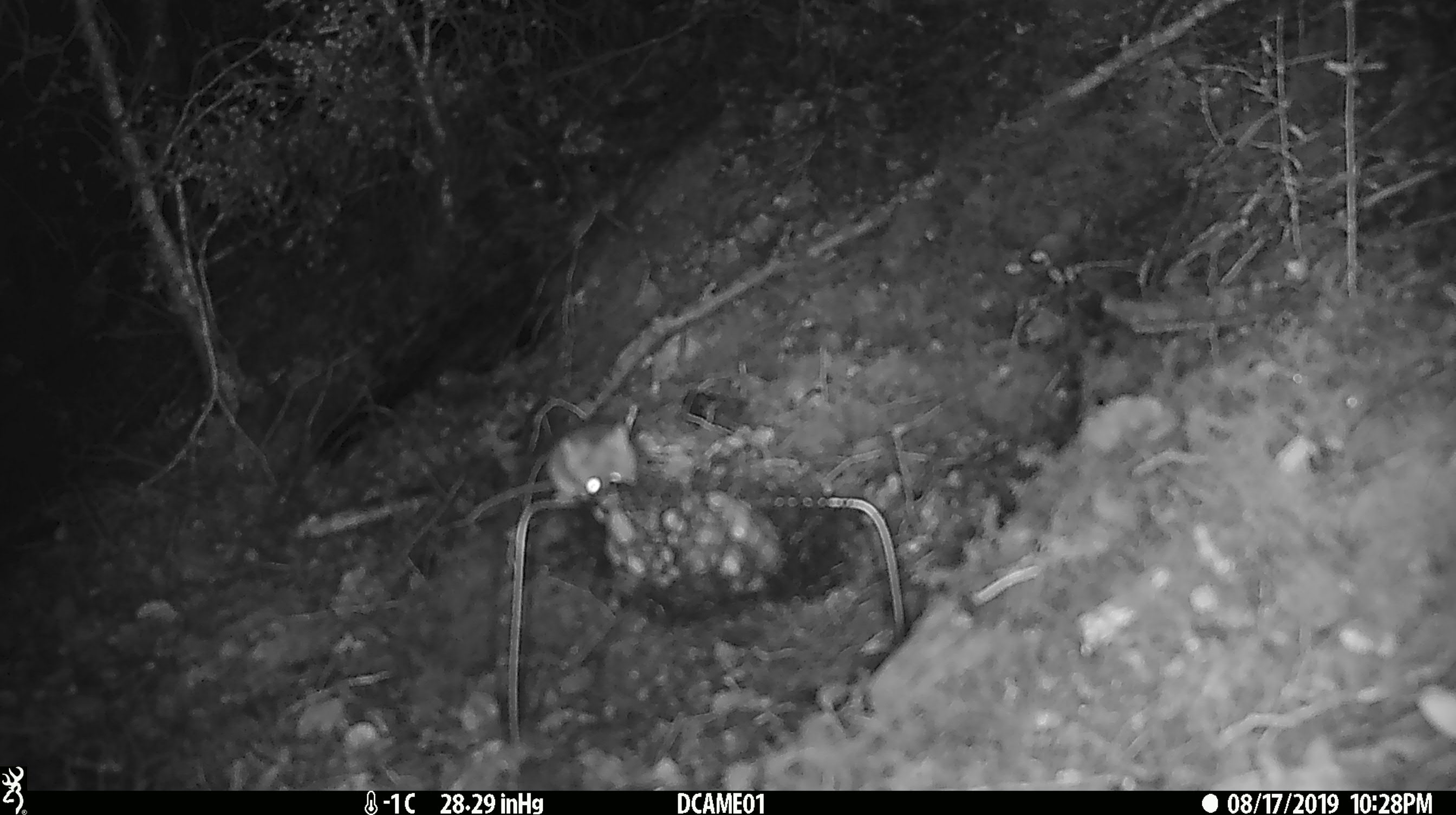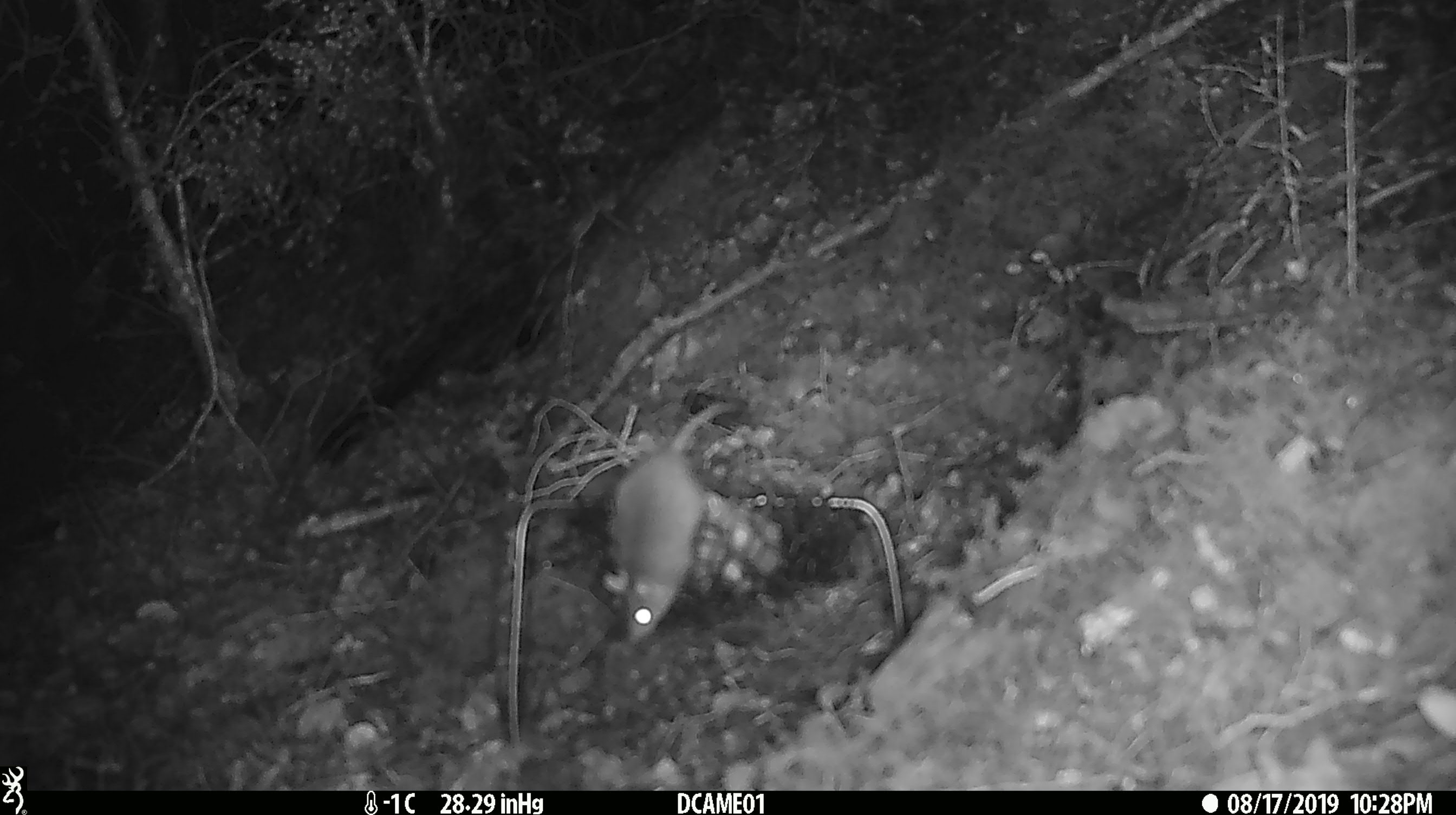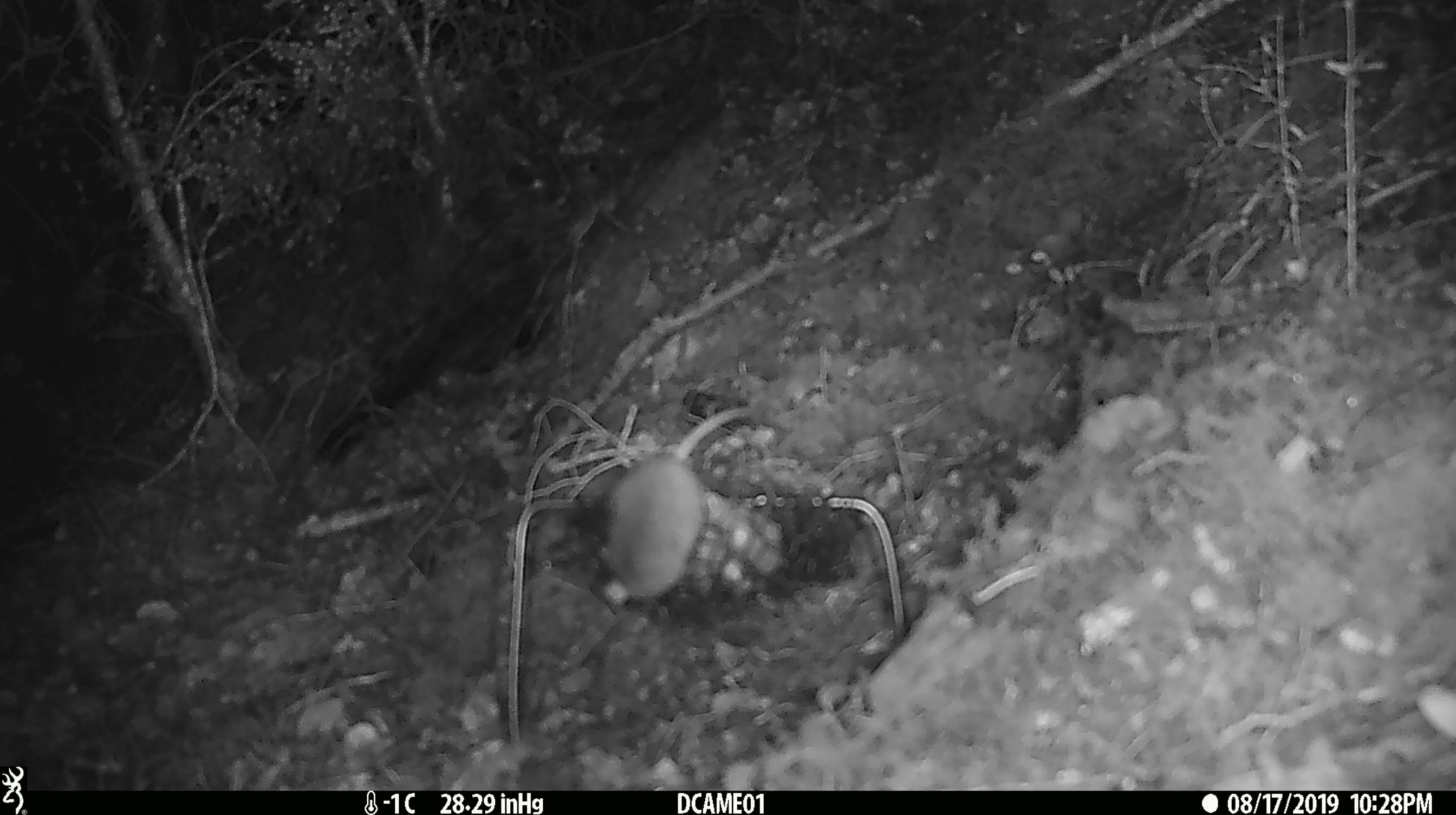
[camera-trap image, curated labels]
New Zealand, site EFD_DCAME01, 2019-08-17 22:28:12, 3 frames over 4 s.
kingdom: Animalia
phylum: Chordata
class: Mammalia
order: Rodentia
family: Muridae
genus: Mus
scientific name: Mus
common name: mouse